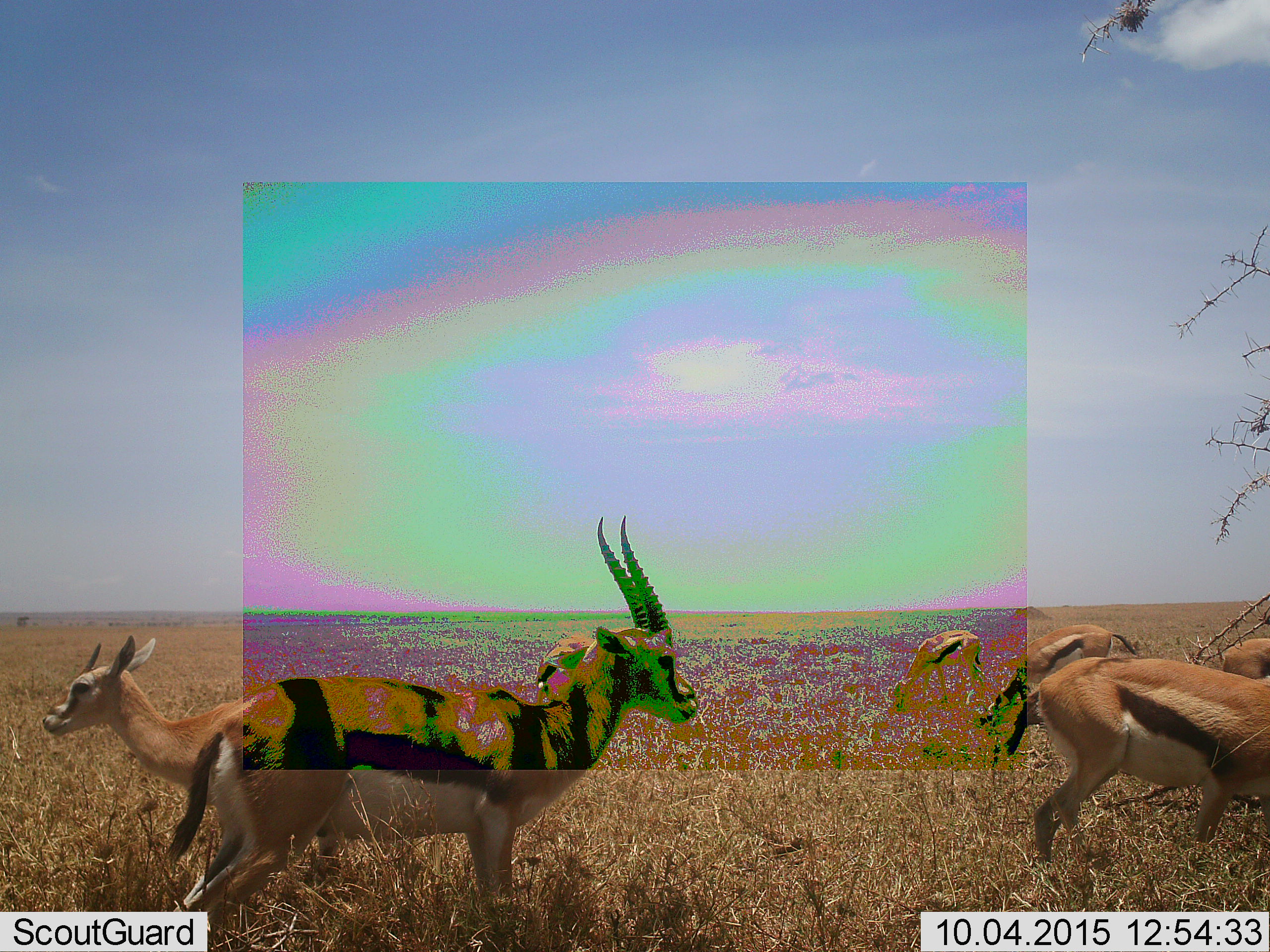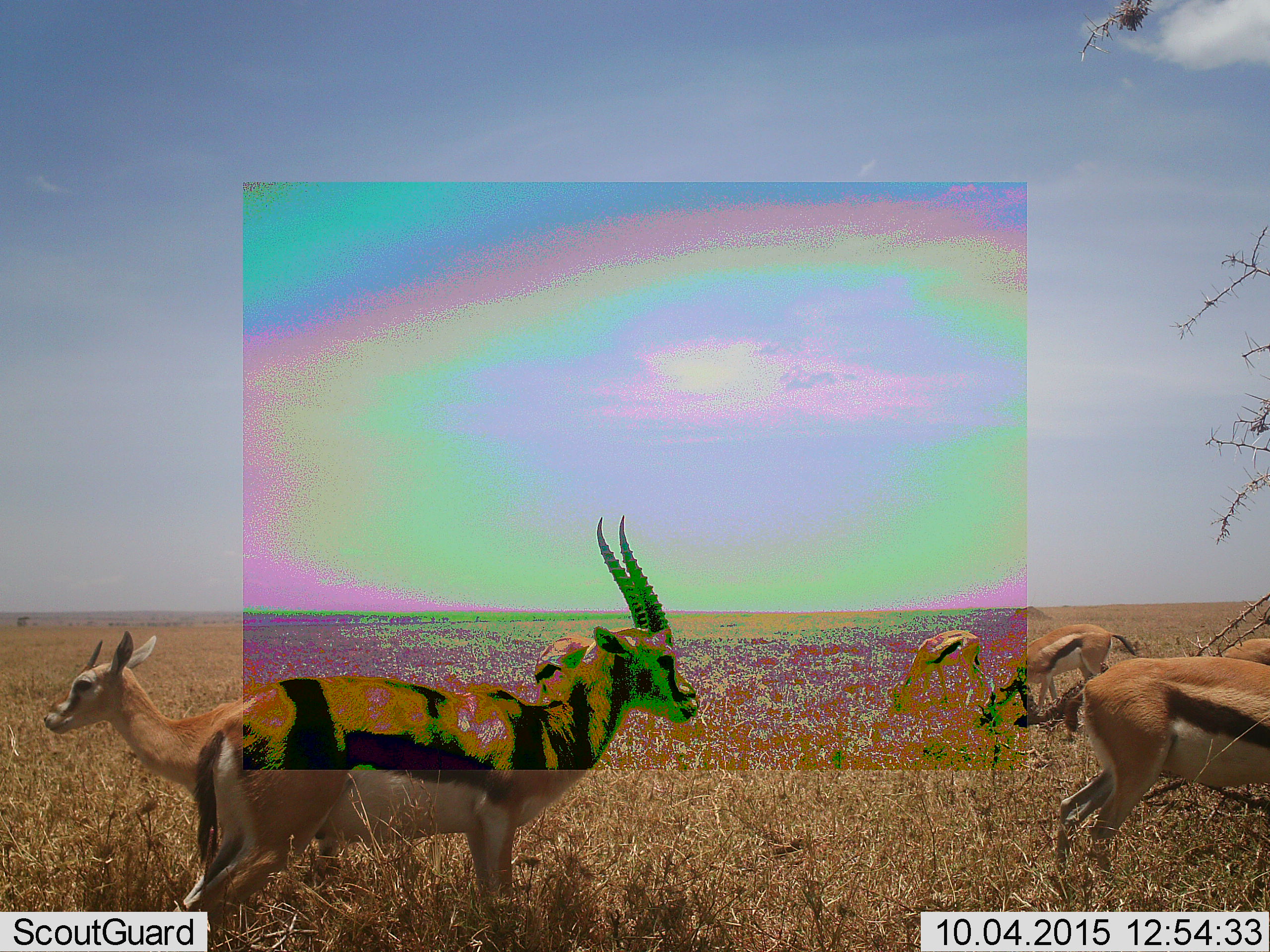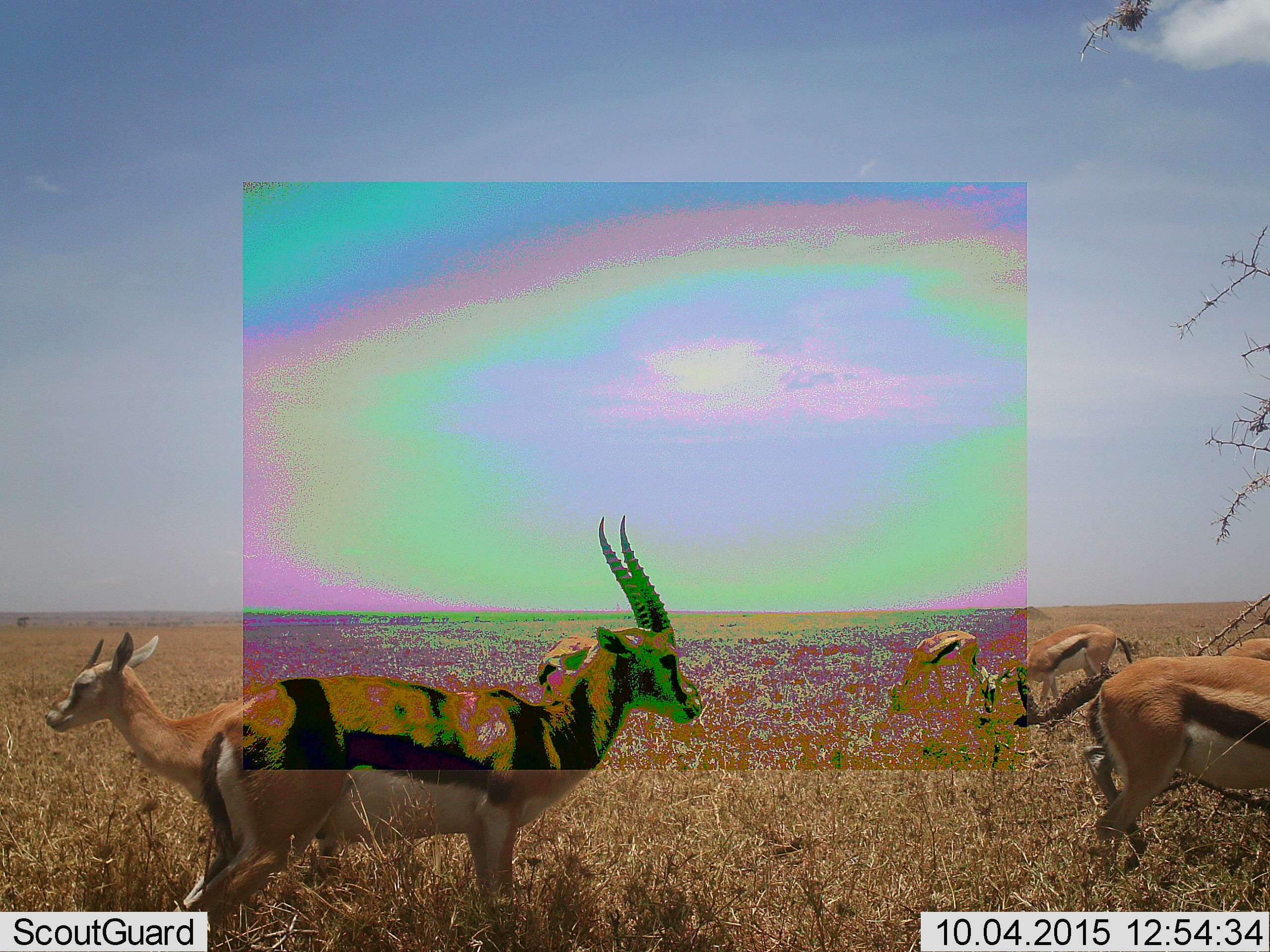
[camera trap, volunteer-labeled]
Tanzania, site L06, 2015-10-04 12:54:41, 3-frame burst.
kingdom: Animalia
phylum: Chordata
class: Mammalia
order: Artiodactyla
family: Bovidae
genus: Eudorcas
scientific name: Eudorcas thomsonii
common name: thomson's gazelle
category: gazellethomsons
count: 6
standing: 89%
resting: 11%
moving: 11%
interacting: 11%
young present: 33%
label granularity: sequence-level